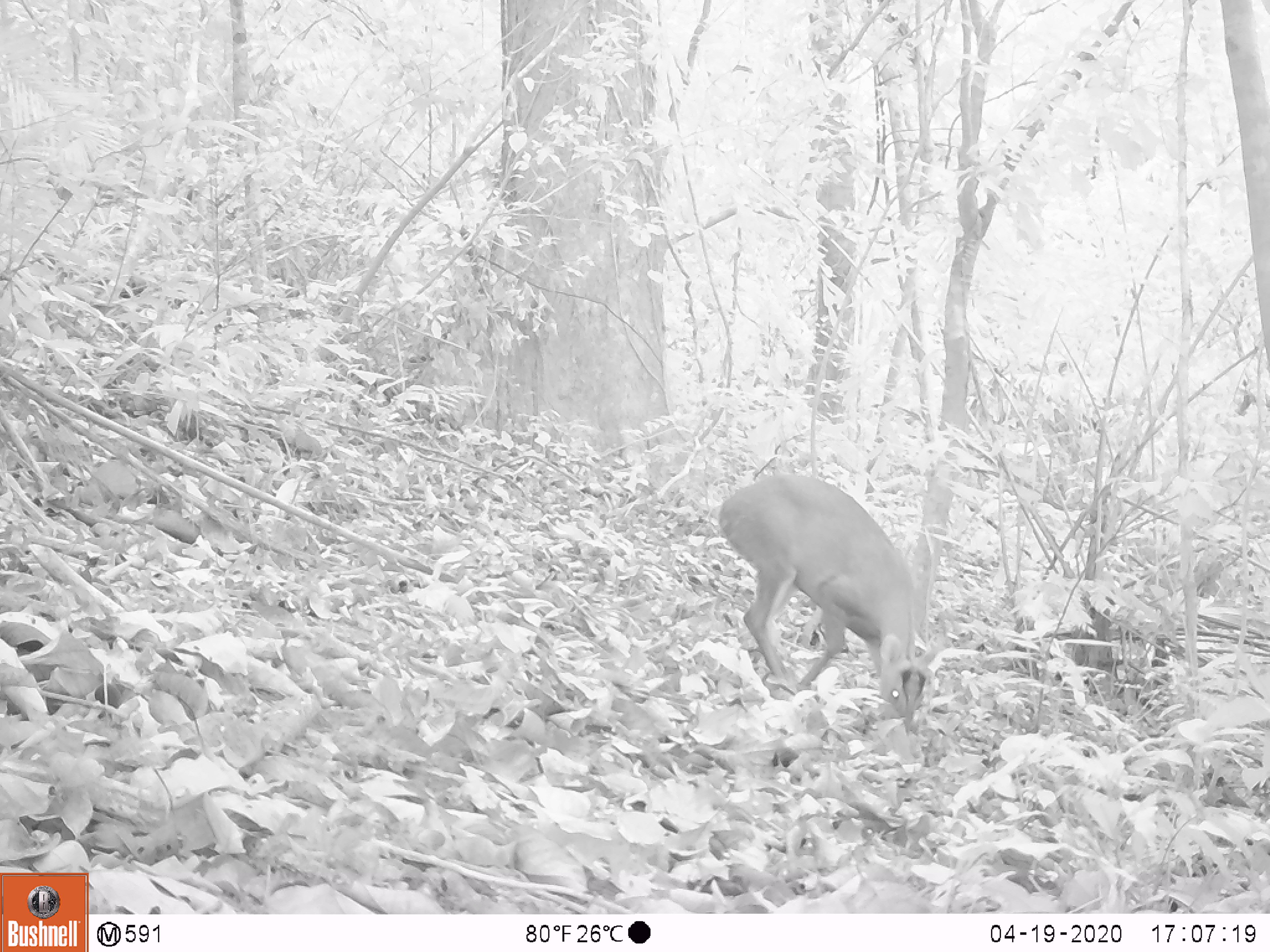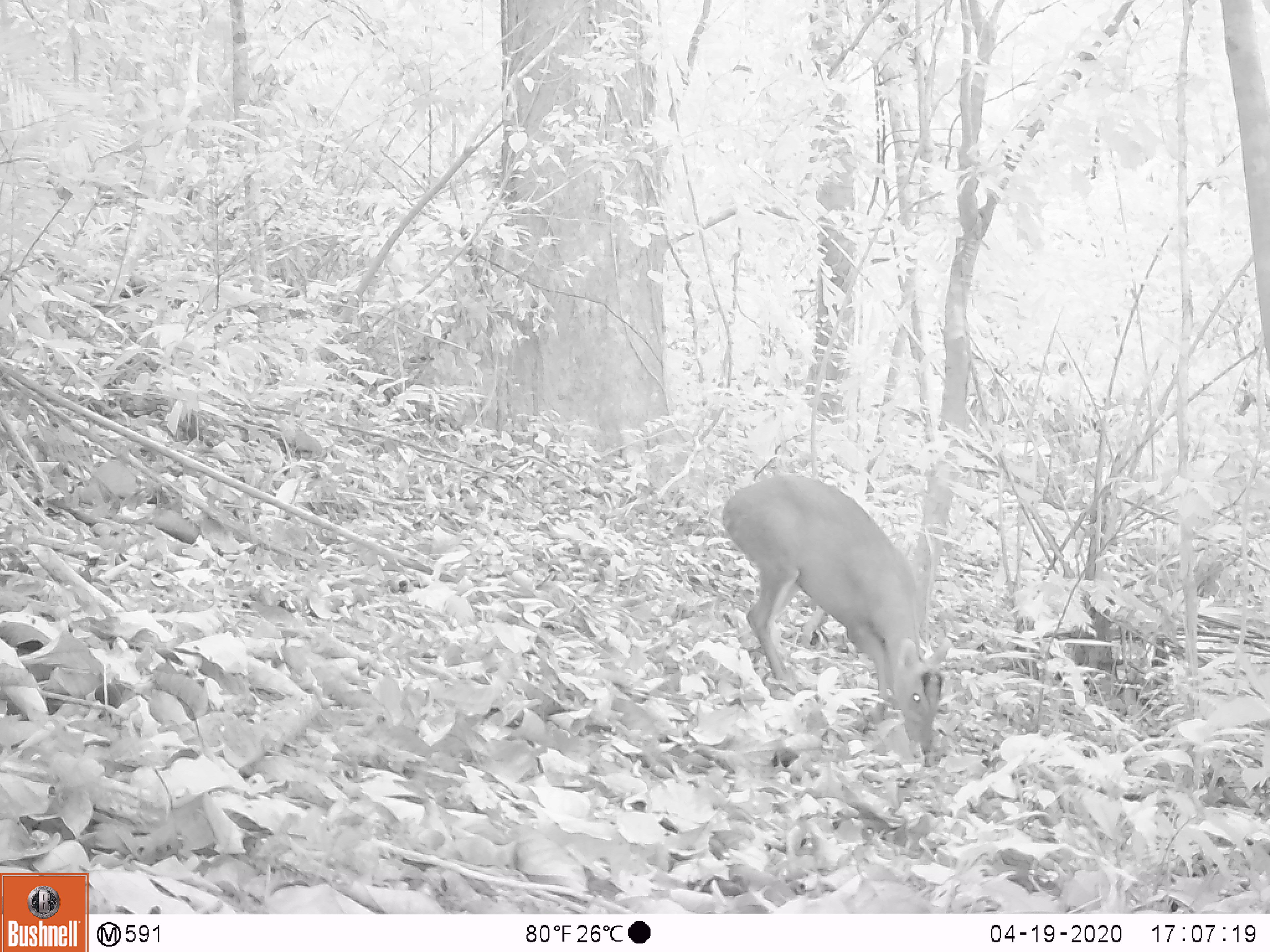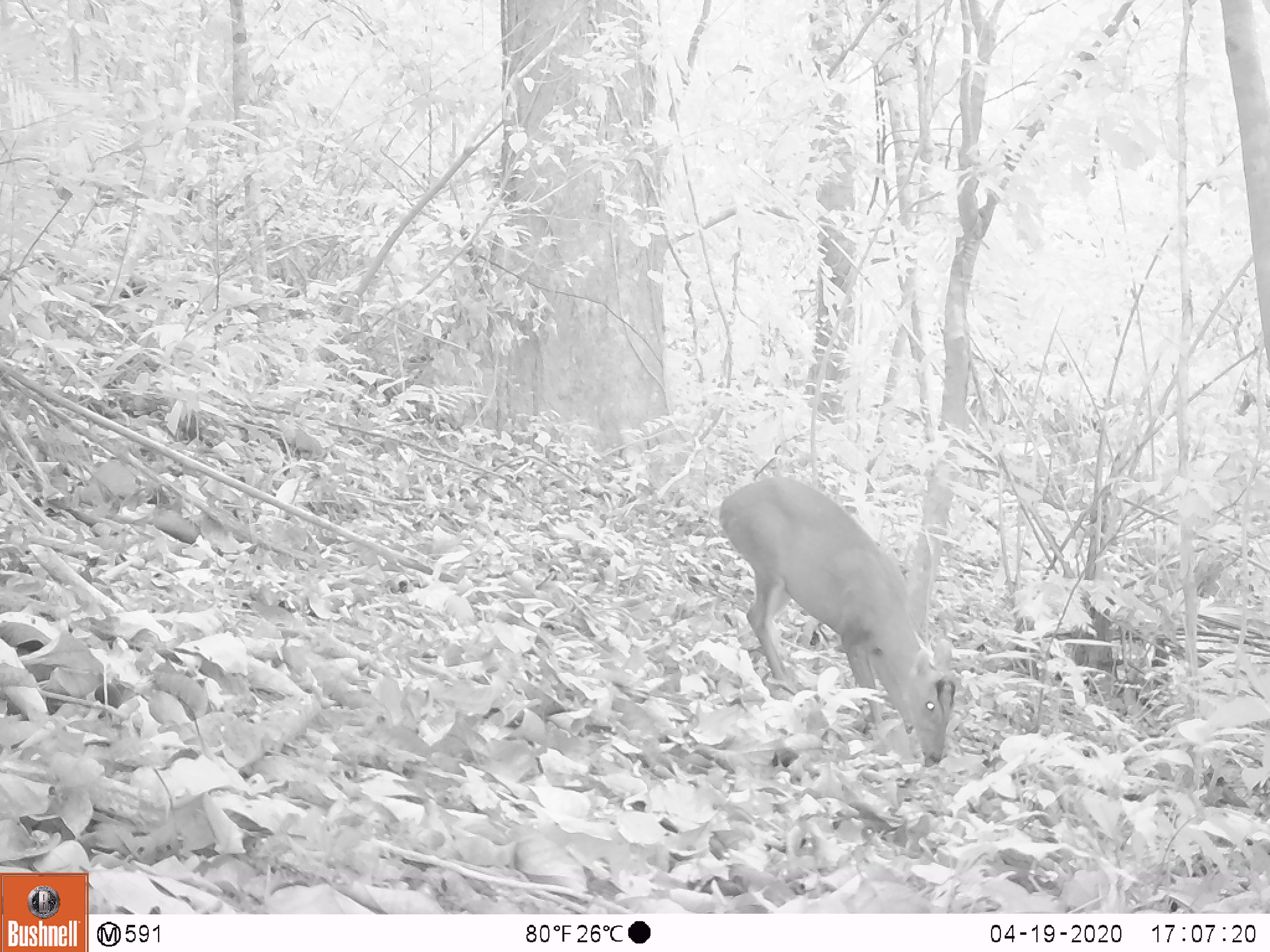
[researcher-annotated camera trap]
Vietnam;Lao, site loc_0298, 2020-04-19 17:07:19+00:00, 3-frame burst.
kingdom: Animalia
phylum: Chordata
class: Mammalia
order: Artiodactyla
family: Cervidae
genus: Muntiacus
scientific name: Muntiacus rooseveltorum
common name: roosevelt's muntjac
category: roosevelts muntjac group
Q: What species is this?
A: Roosevelts muntjac group (roosevelt's muntjac) (Muntiacus rooseveltorum).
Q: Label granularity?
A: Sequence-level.